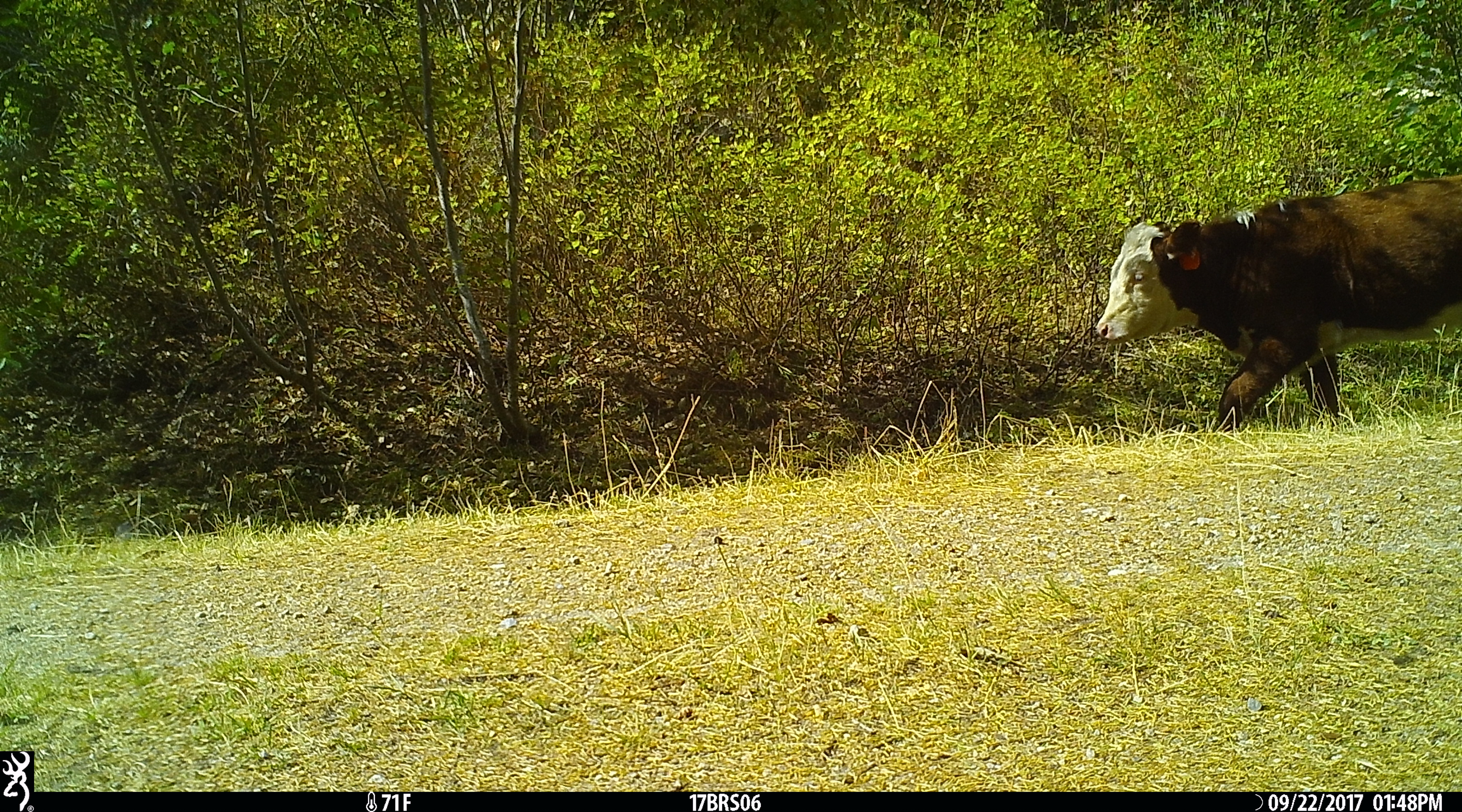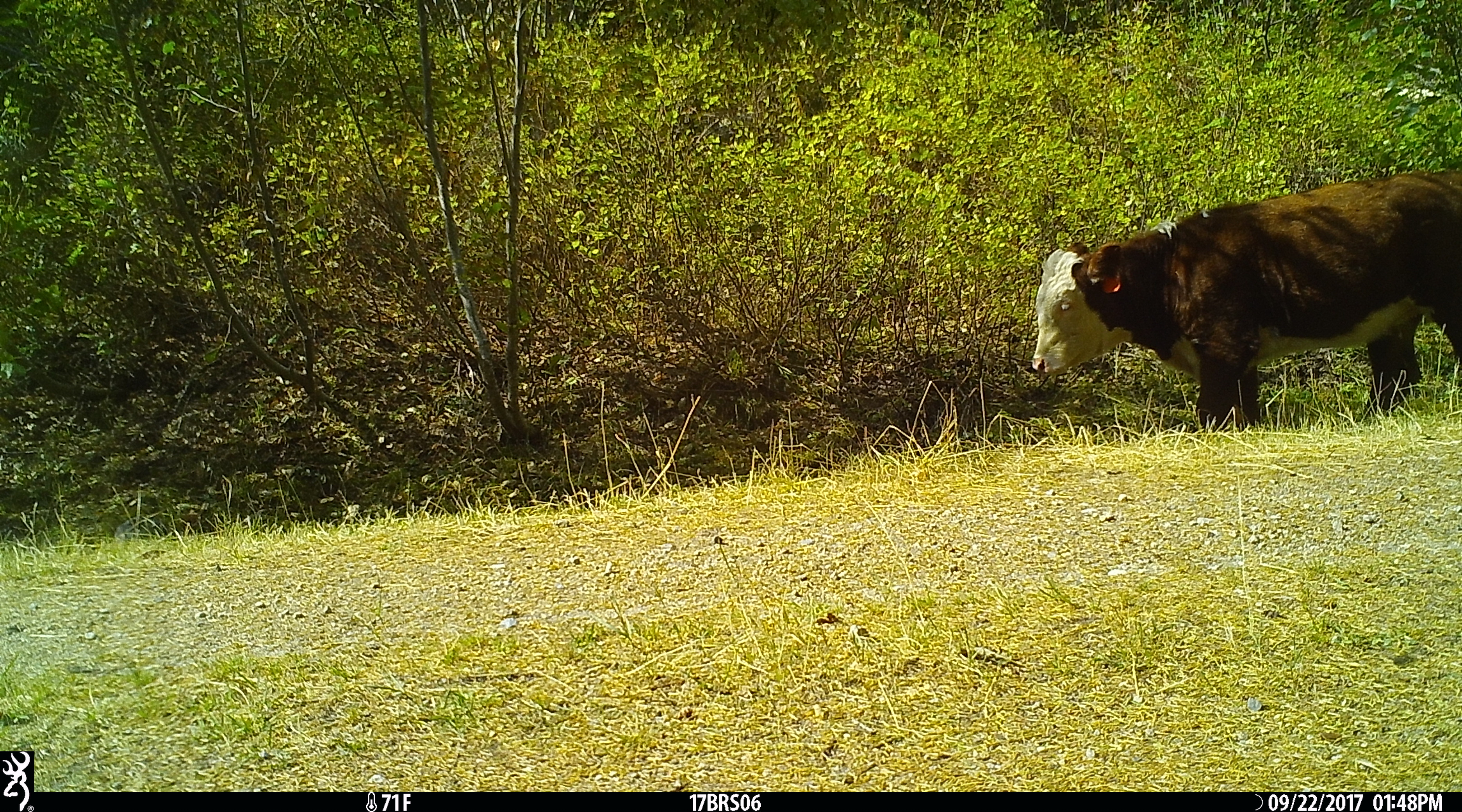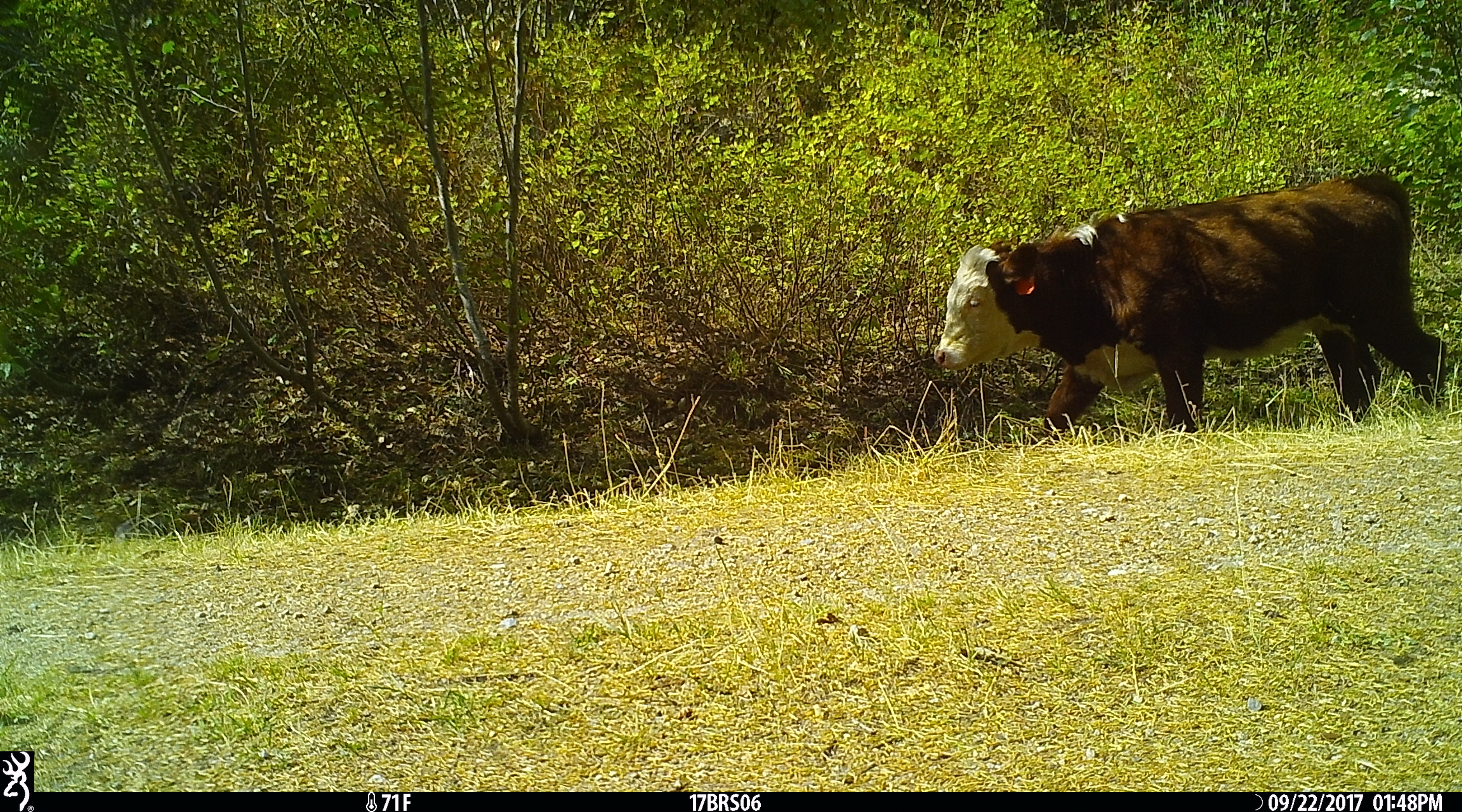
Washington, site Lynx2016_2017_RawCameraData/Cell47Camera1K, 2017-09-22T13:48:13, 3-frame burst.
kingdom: Animalia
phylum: Chordata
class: Mammalia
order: Artiodactyla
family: Bovidae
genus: Bos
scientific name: Bos taurus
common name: domestic cattle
Domestic cattle (Bos taurus). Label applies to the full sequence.